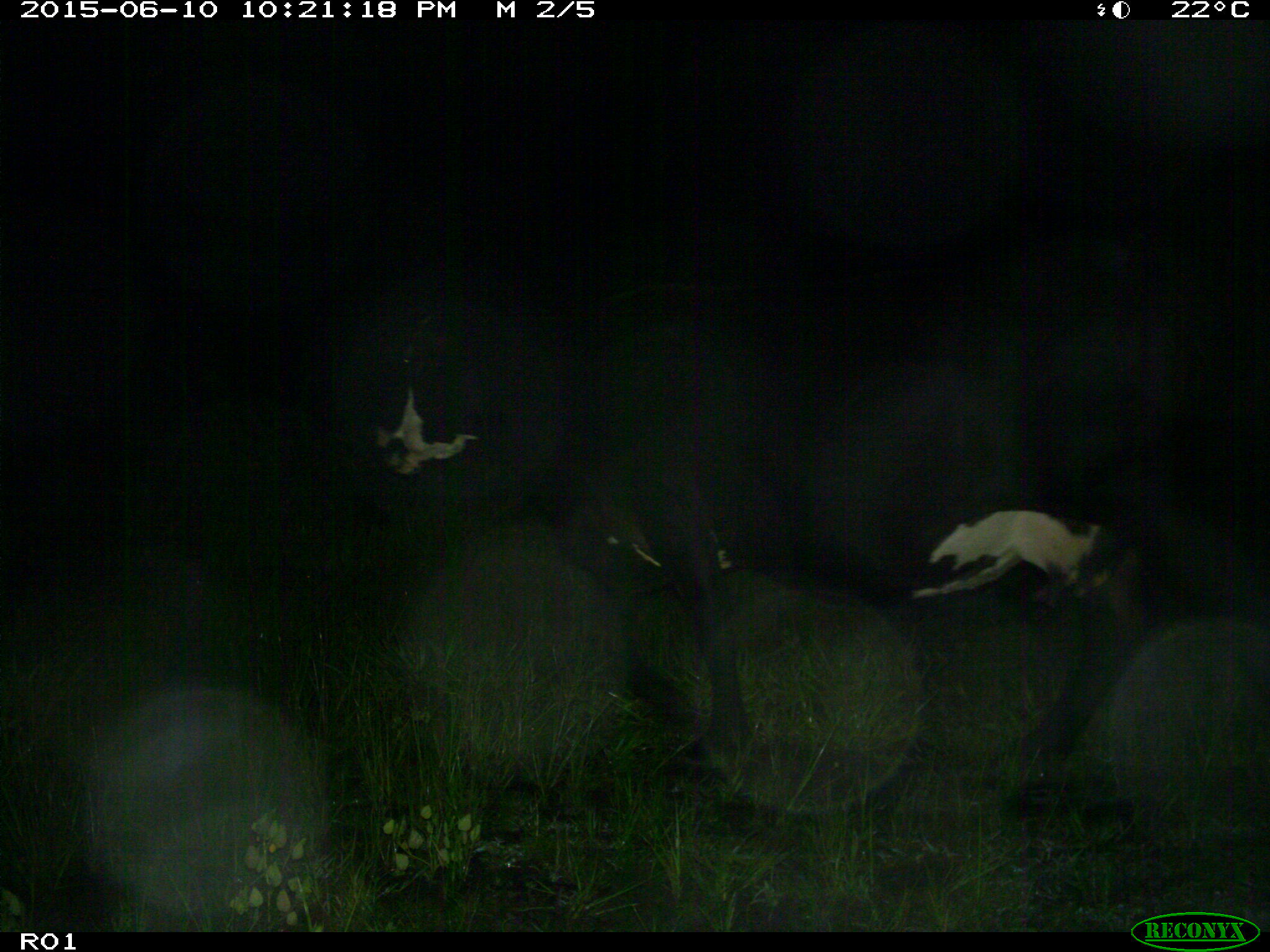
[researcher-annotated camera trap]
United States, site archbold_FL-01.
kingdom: Animalia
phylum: Chordata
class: Mammalia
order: Artiodactyla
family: Bovidae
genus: Bos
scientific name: Bos taurus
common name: domestic cow